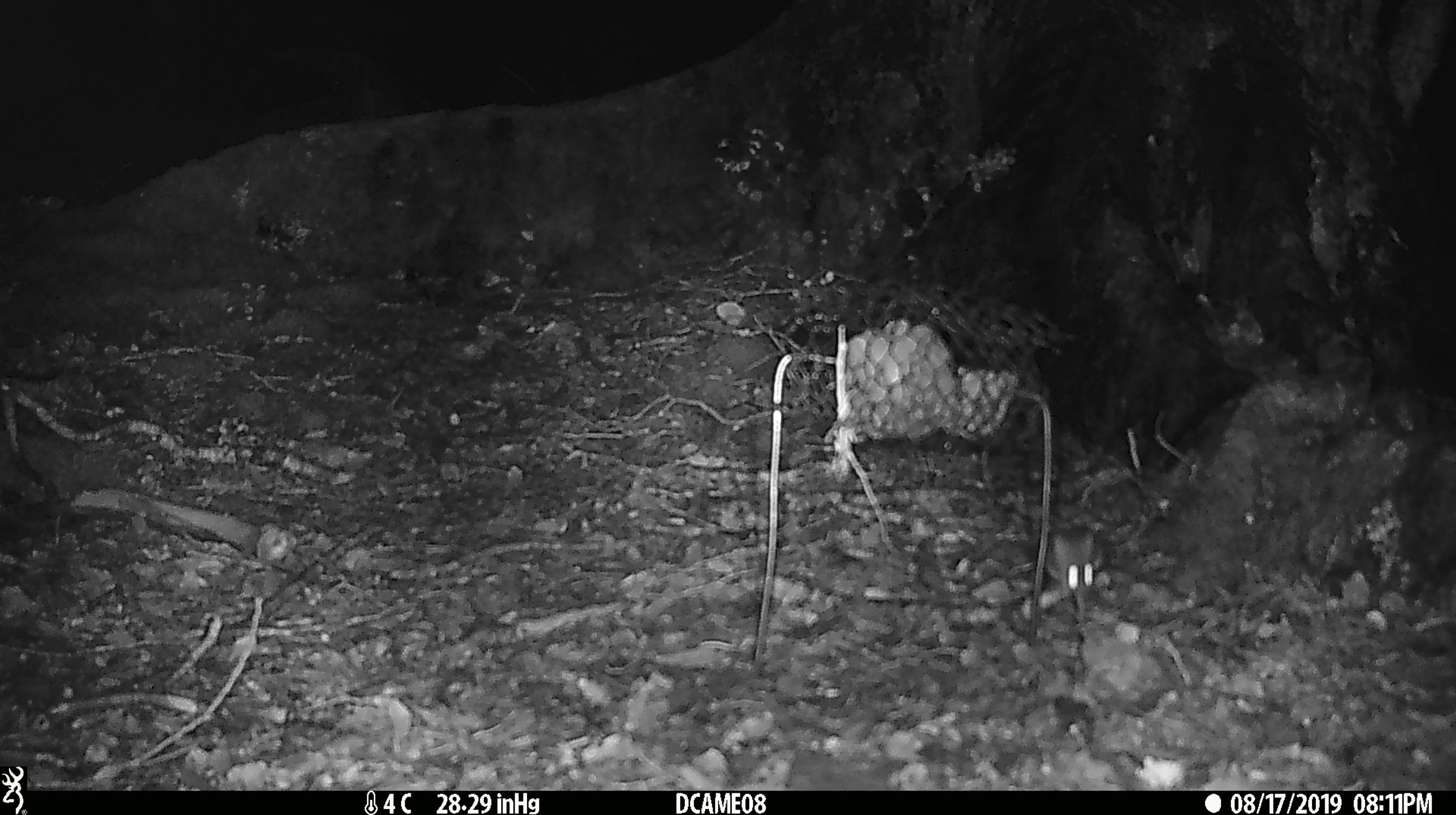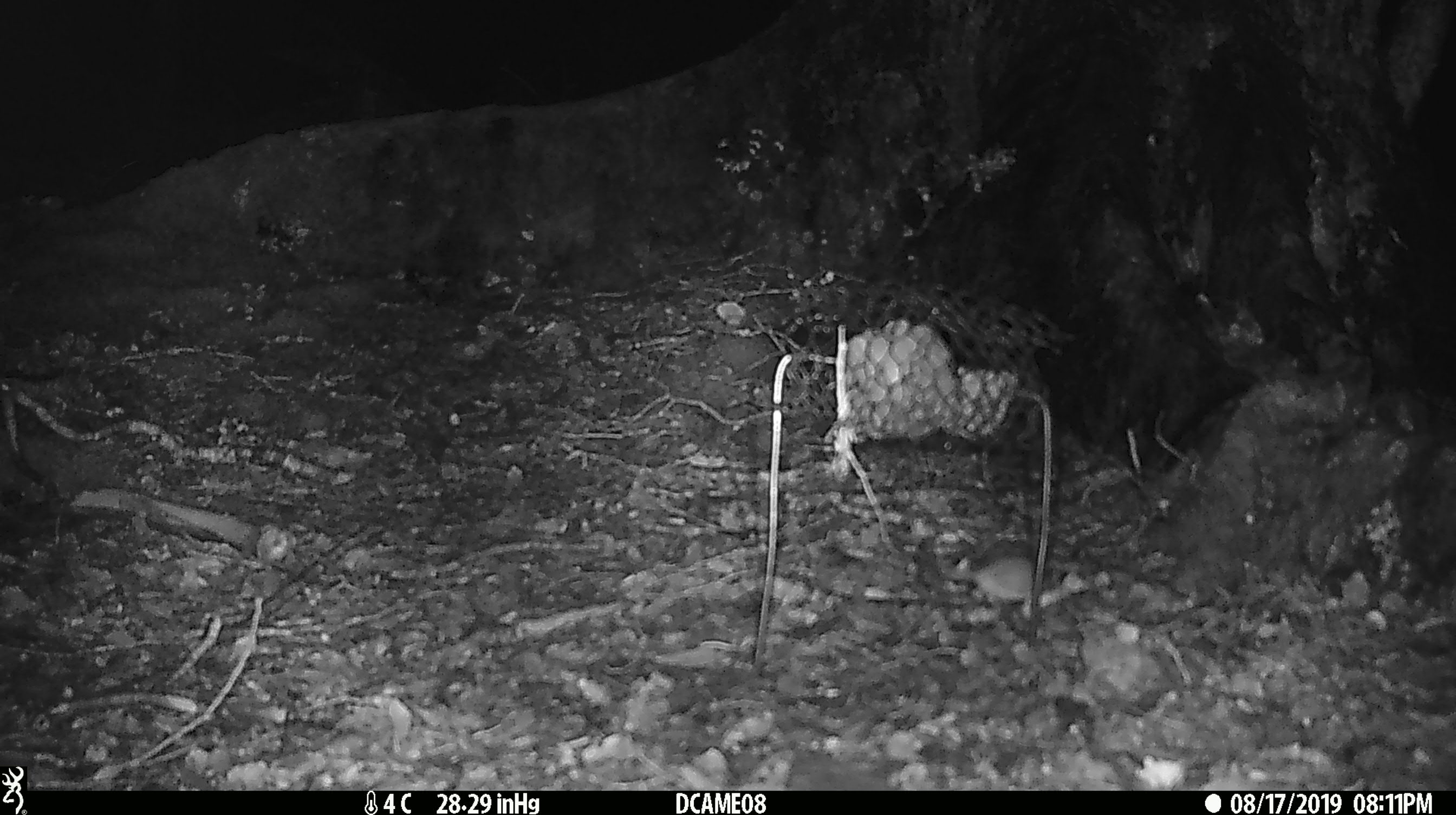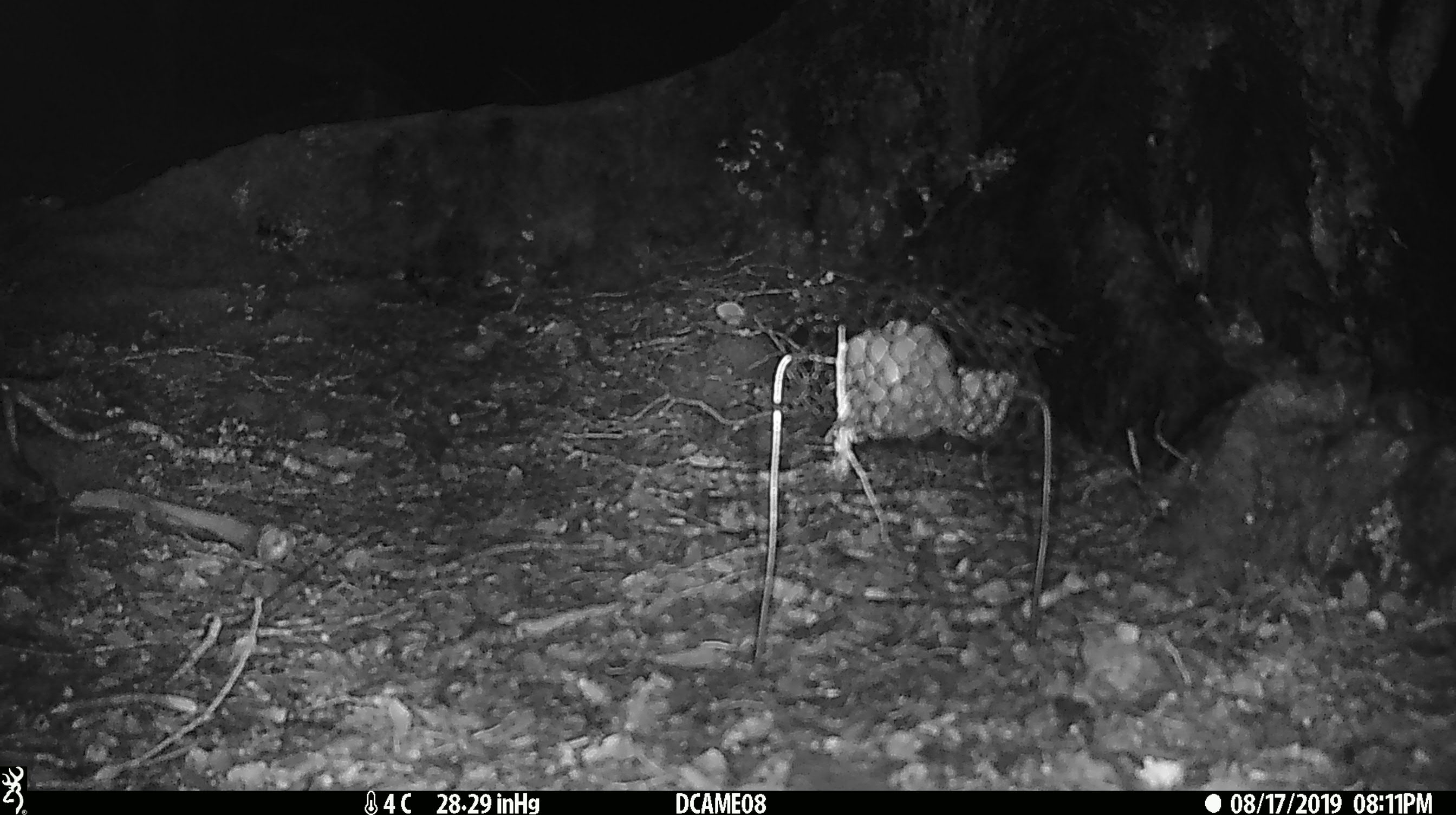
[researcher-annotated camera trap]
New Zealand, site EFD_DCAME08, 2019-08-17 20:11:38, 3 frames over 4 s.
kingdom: Animalia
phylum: Chordata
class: Mammalia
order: Rodentia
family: Muridae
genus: Mus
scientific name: Mus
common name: mouse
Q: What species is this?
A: Mouse (Mus).